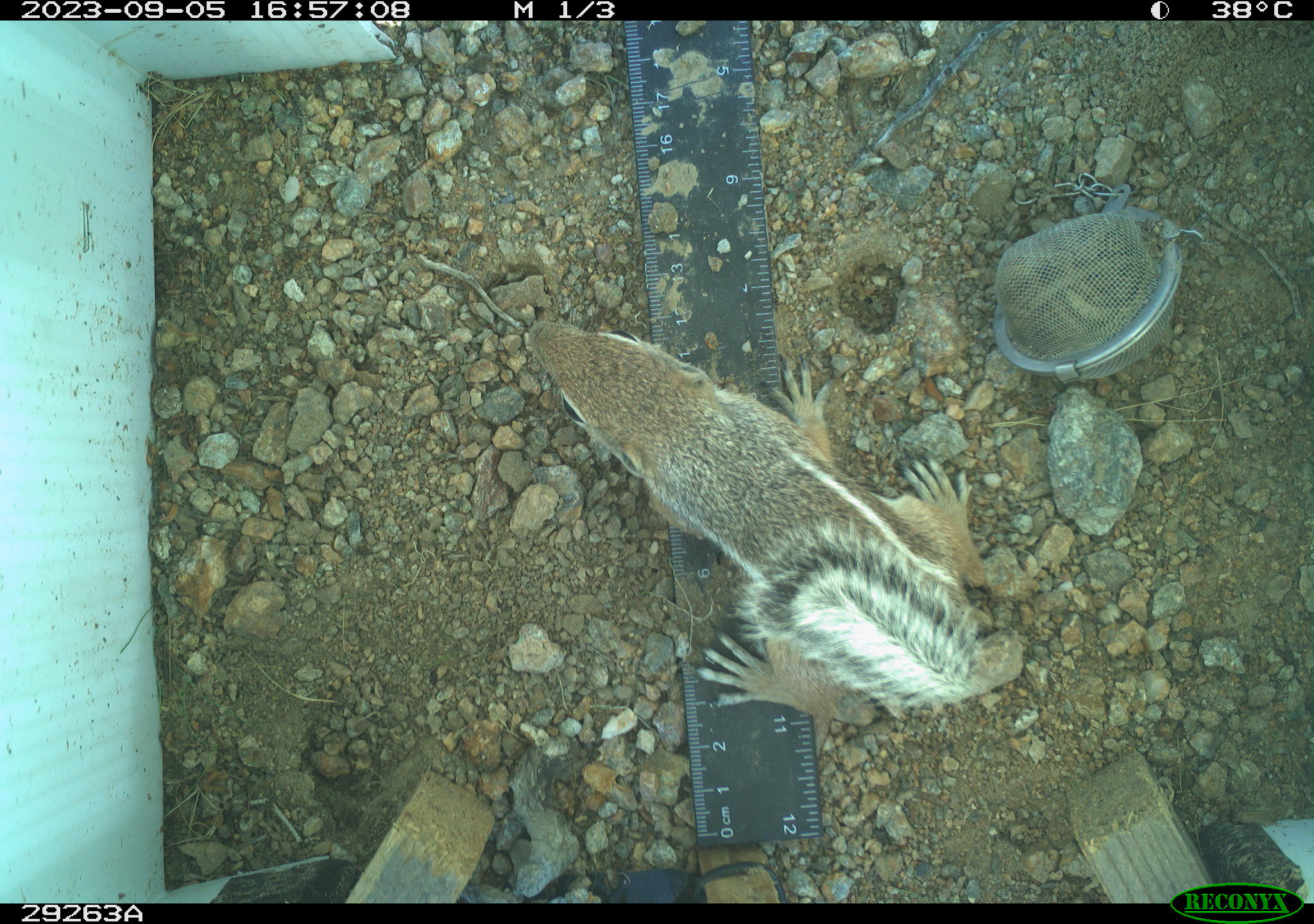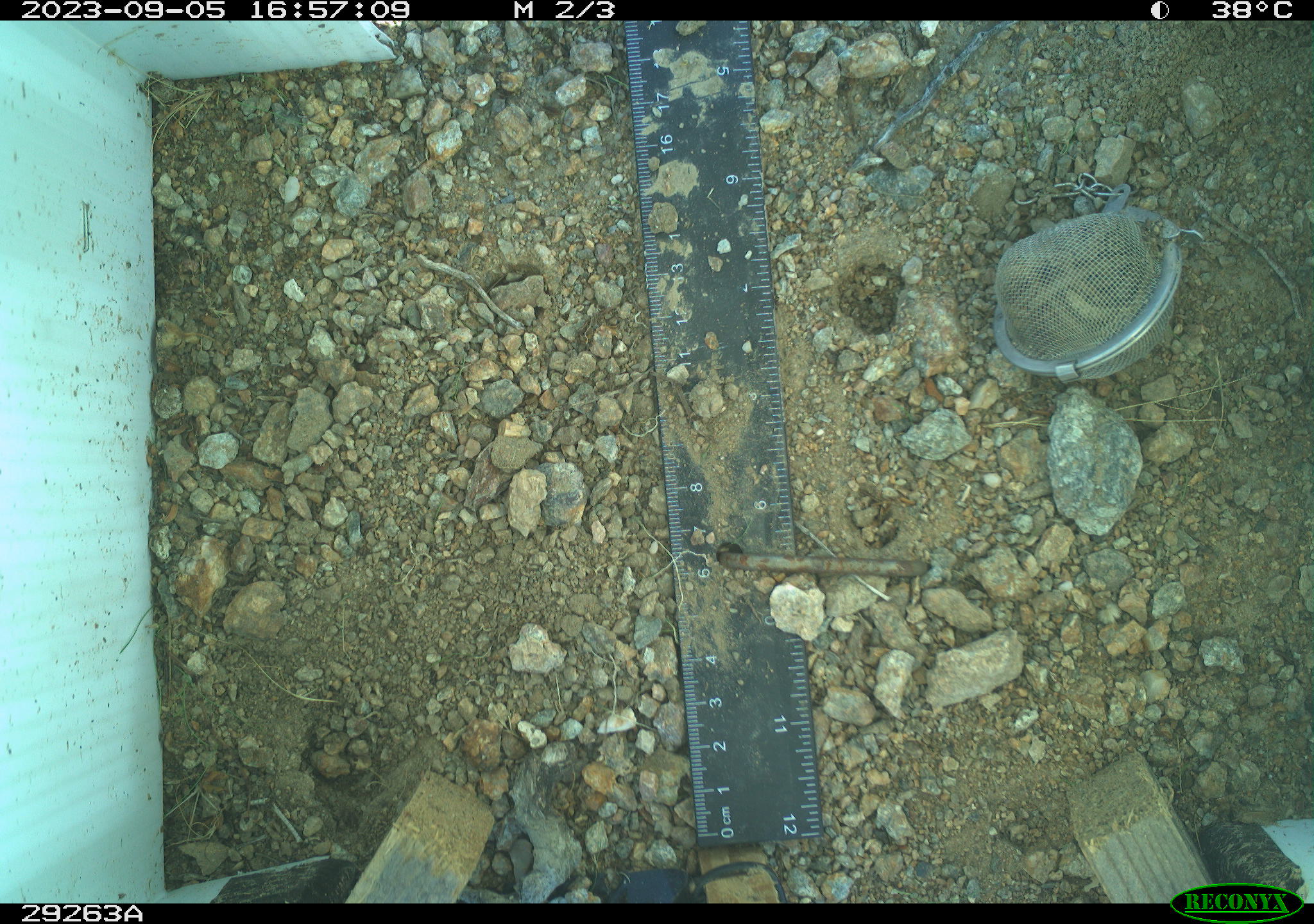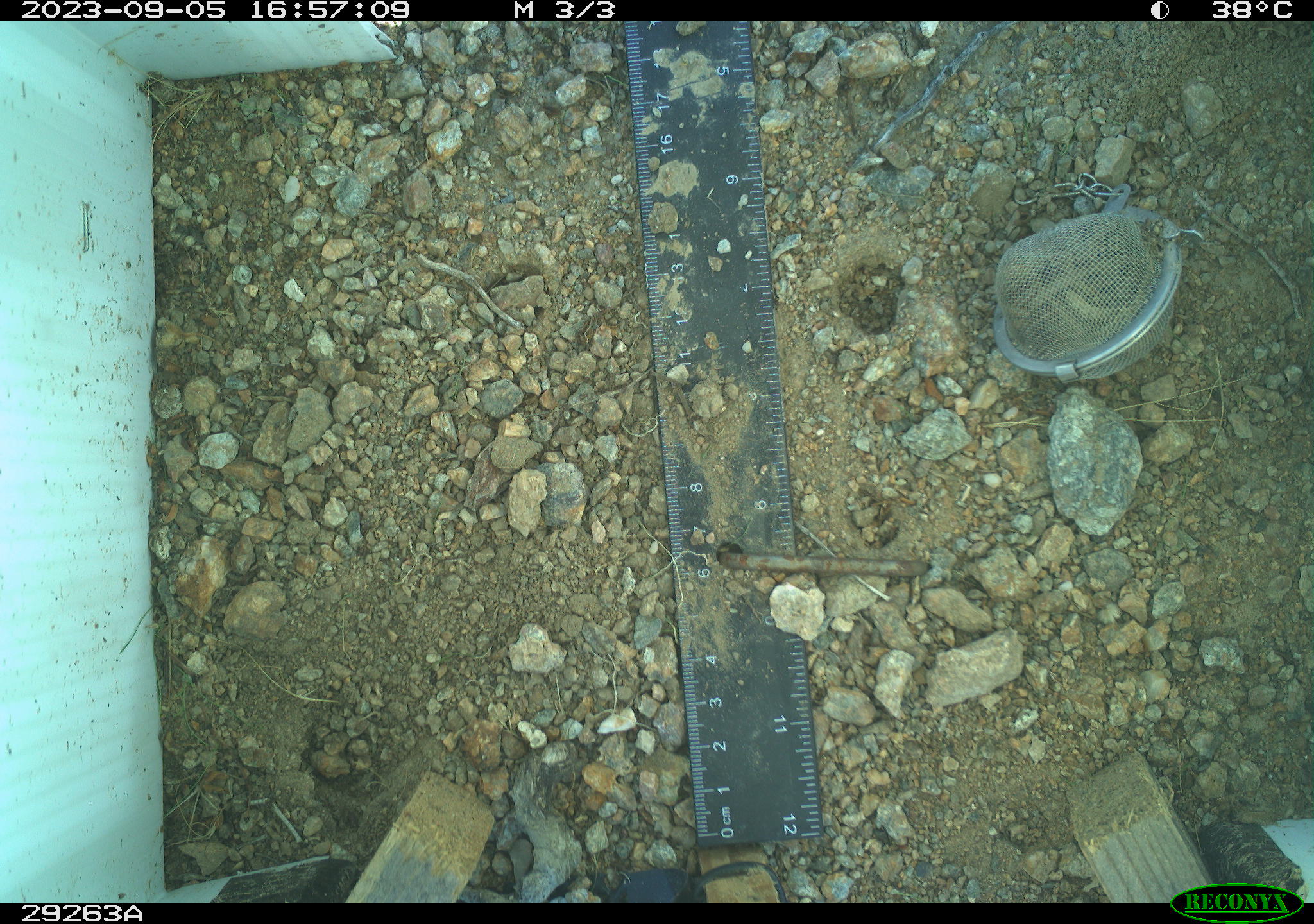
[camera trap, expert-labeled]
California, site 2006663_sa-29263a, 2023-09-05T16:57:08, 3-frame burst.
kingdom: Animalia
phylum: Chordata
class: Mammalia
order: Rodentia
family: Sciuridae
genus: Ammospermophilus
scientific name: Ammospermophilus leucurus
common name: white-tailed antelope squirrel